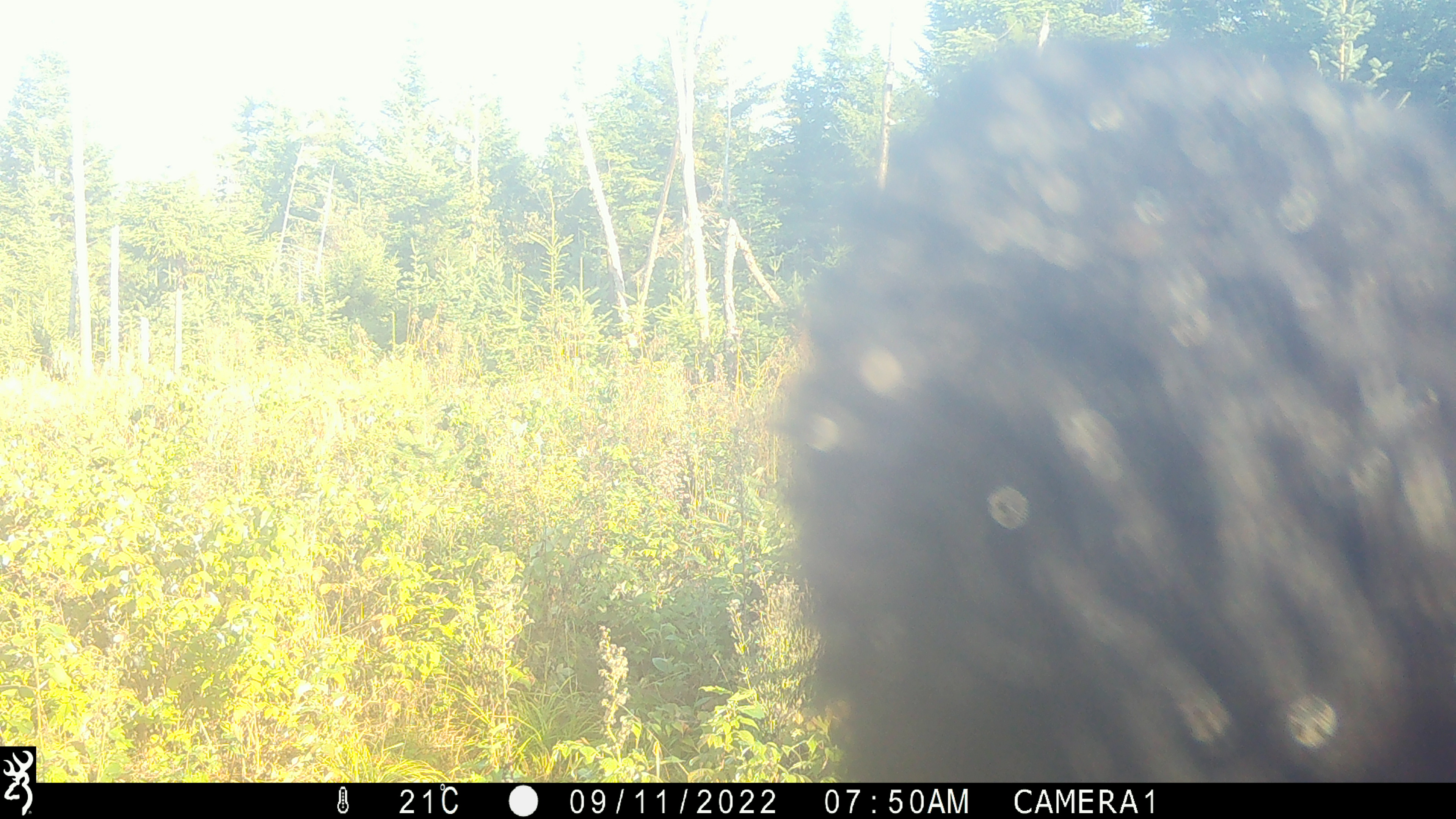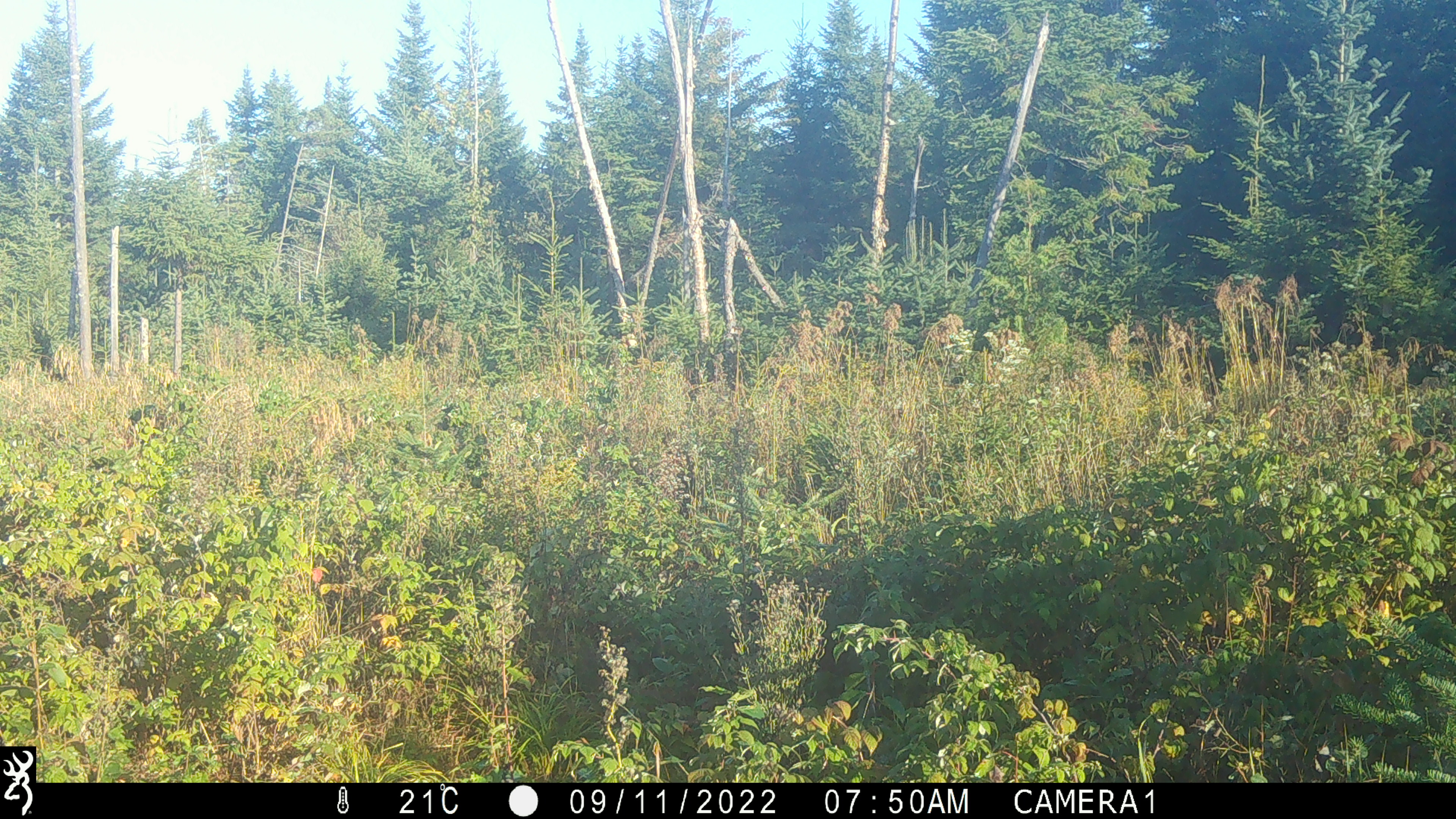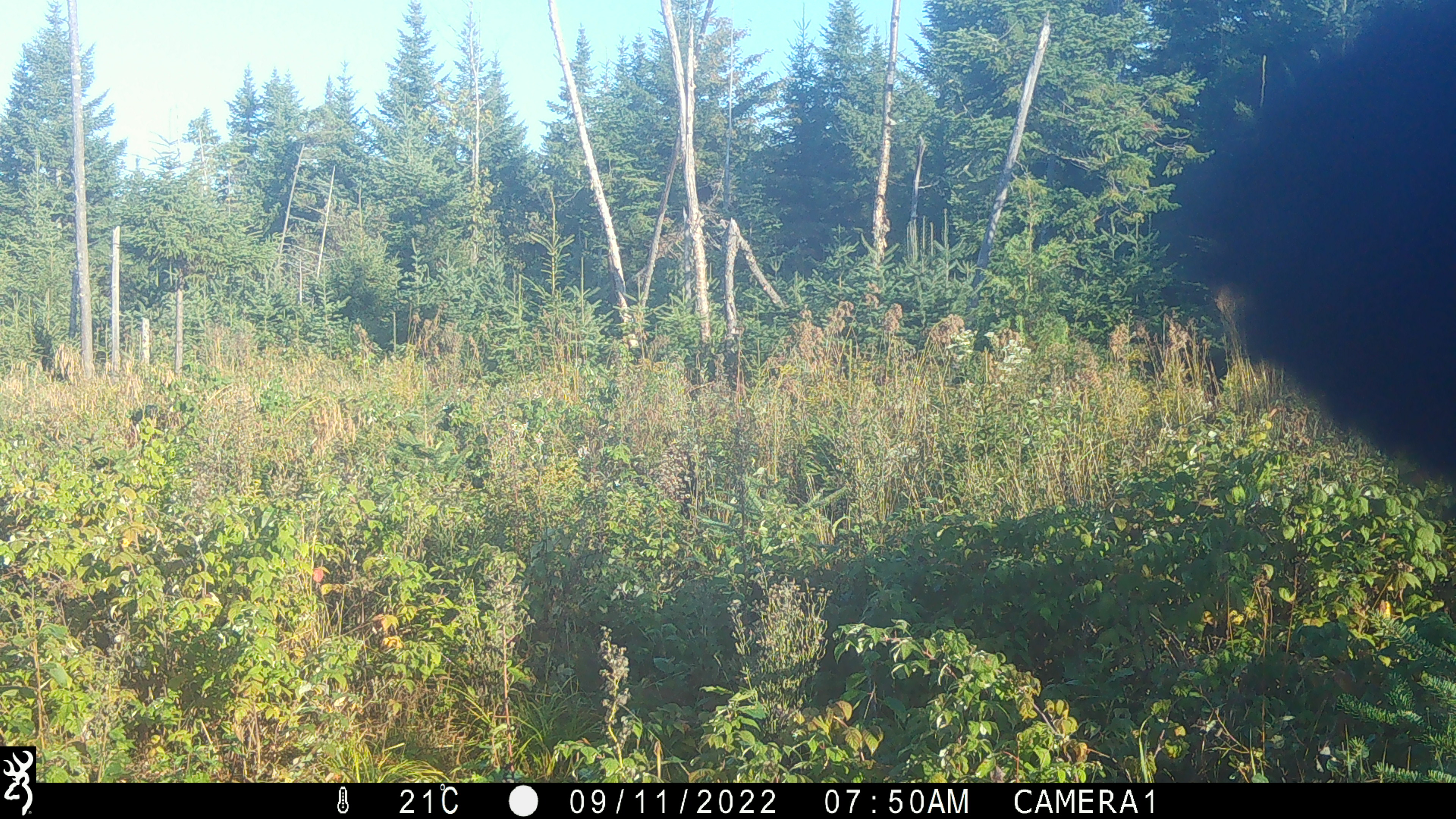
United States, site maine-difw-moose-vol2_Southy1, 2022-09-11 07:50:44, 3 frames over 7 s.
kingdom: Animalia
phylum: Chordata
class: Mammalia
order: Carnivora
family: Ursidae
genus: Ursus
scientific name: Ursus americanus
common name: black bear